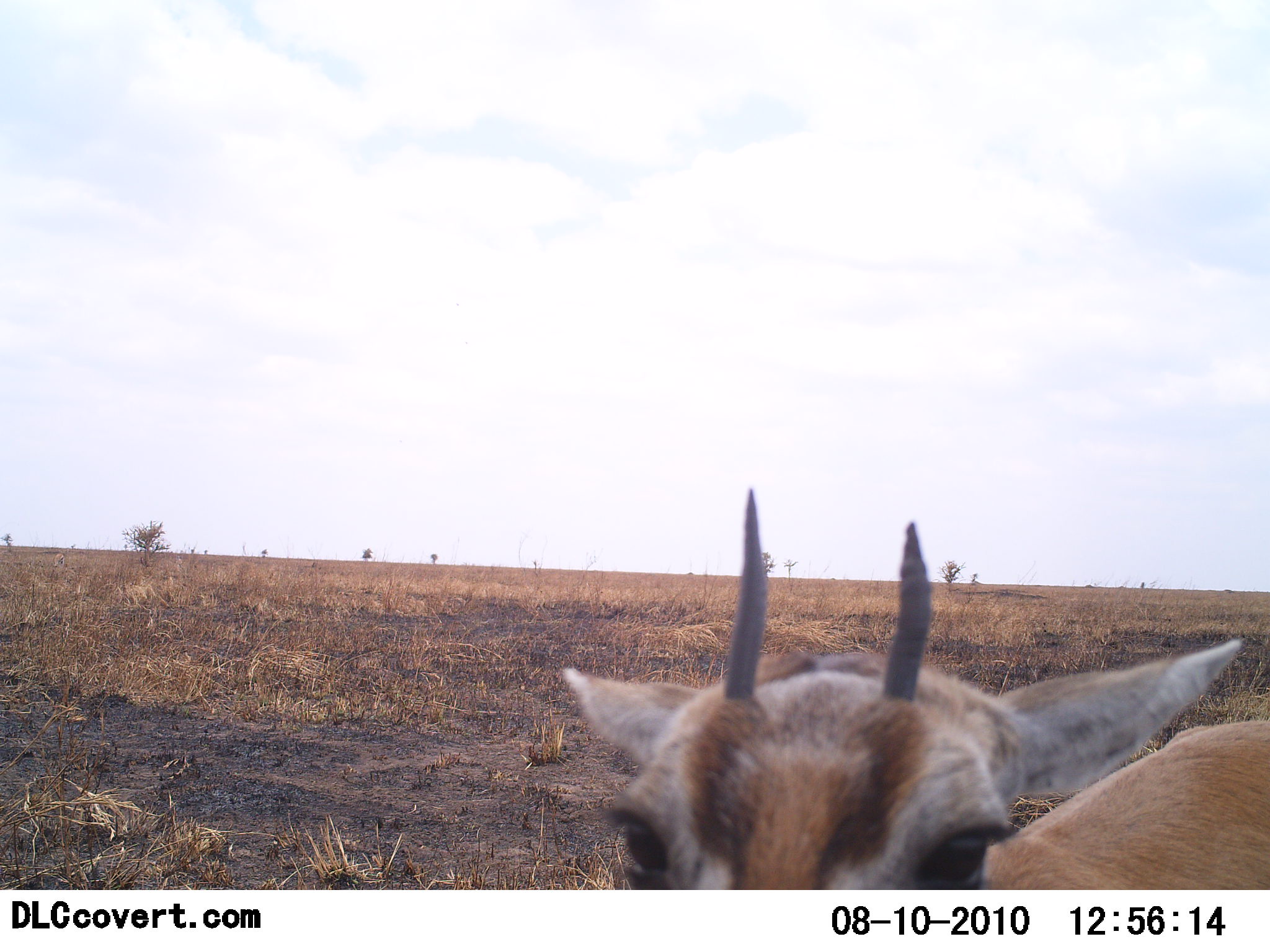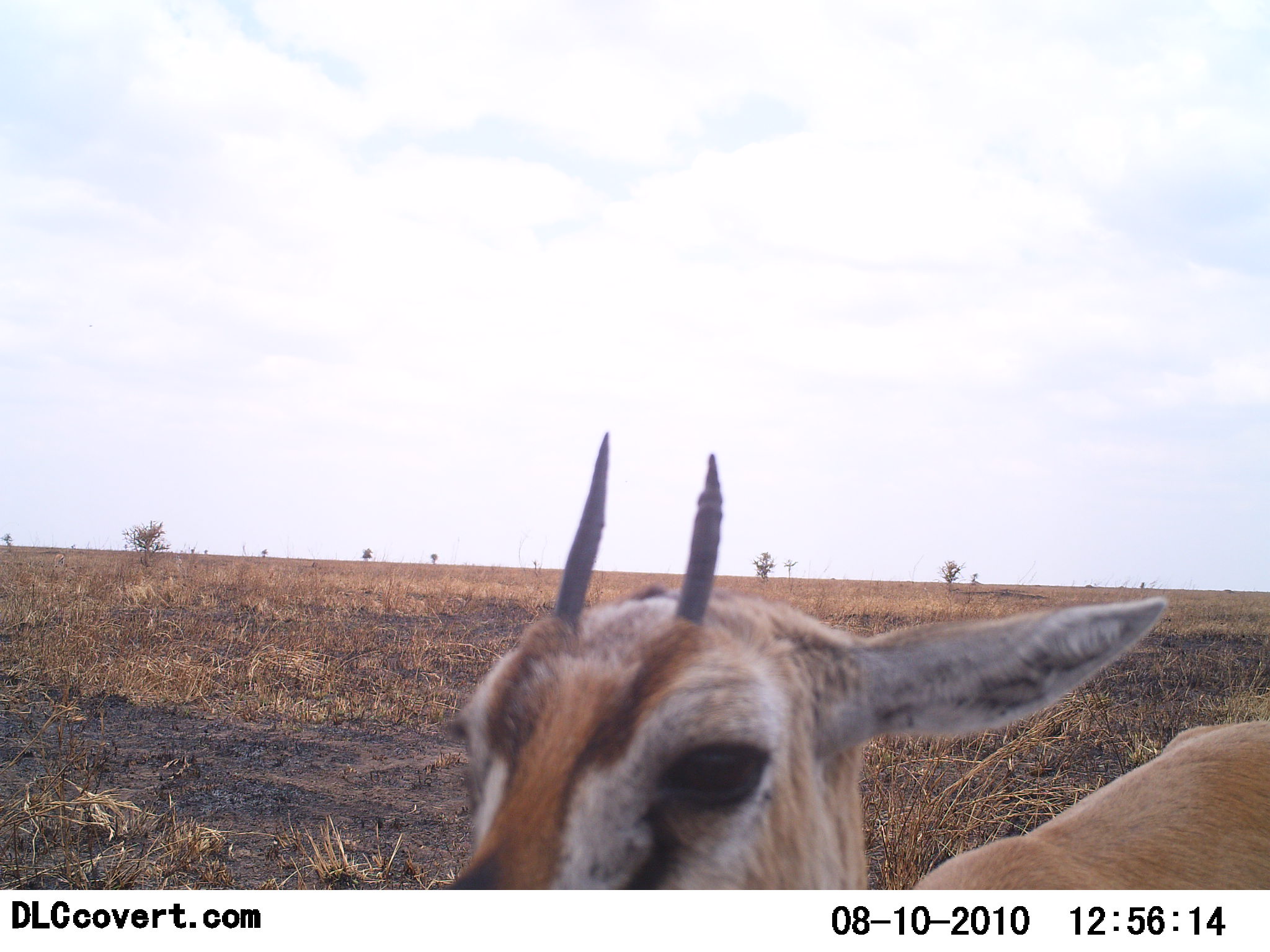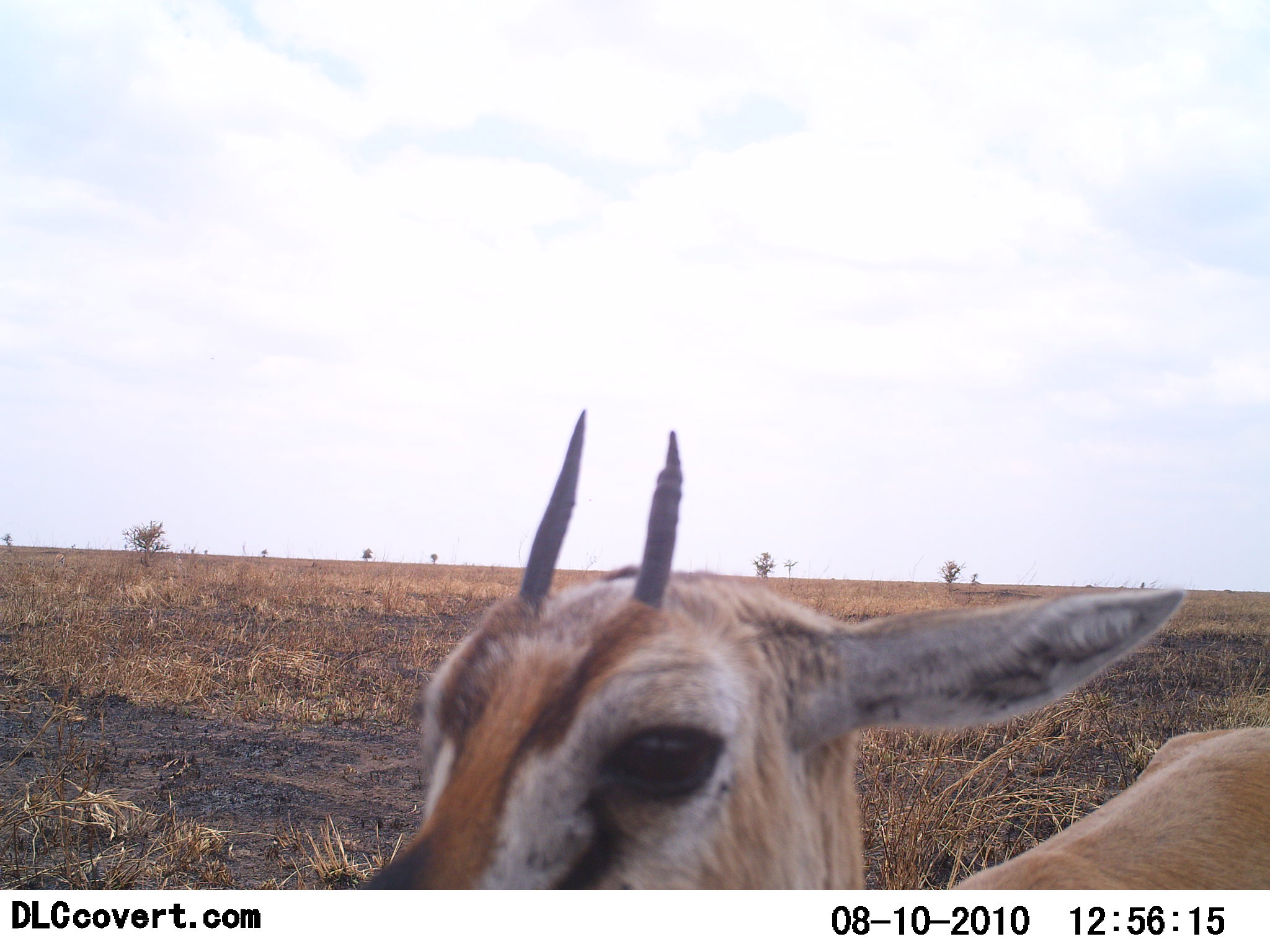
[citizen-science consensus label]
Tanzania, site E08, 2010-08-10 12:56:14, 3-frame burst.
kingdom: Animalia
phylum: Chordata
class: Mammalia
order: Artiodactyla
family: Bovidae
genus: Eudorcas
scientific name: Eudorcas thomsonii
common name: thomson's gazelle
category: gazellethomsons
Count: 1.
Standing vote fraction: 93%.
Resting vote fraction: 0%.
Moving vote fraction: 0%.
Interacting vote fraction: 13%.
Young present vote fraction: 7%.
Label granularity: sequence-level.